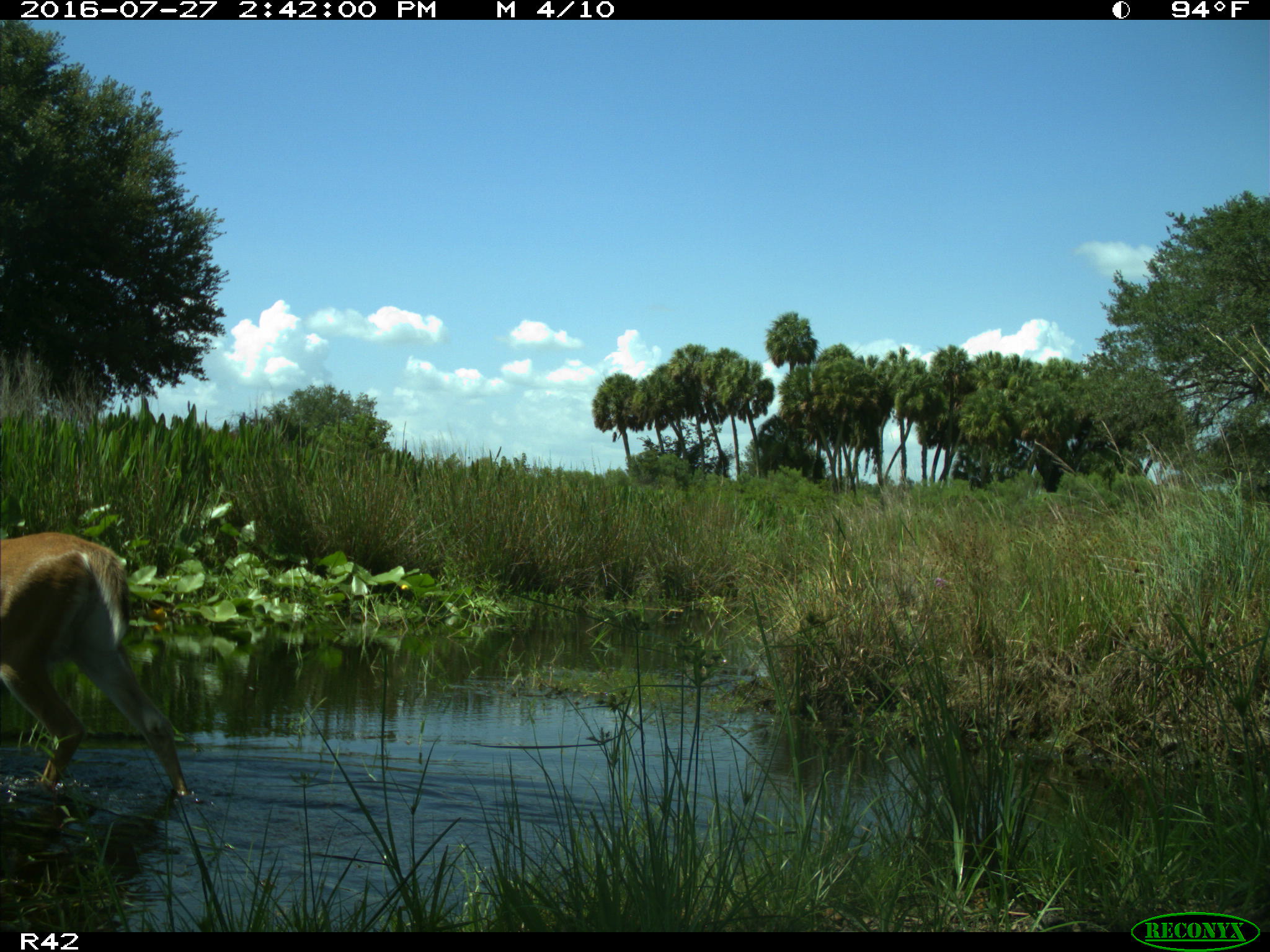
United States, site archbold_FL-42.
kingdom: Animalia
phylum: Chordata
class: Mammalia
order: Artiodactyla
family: Cervidae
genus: Odocoileus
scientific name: Odocoileus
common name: deer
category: unidentified deer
Unidentified deer (deer) (Odocoileus).